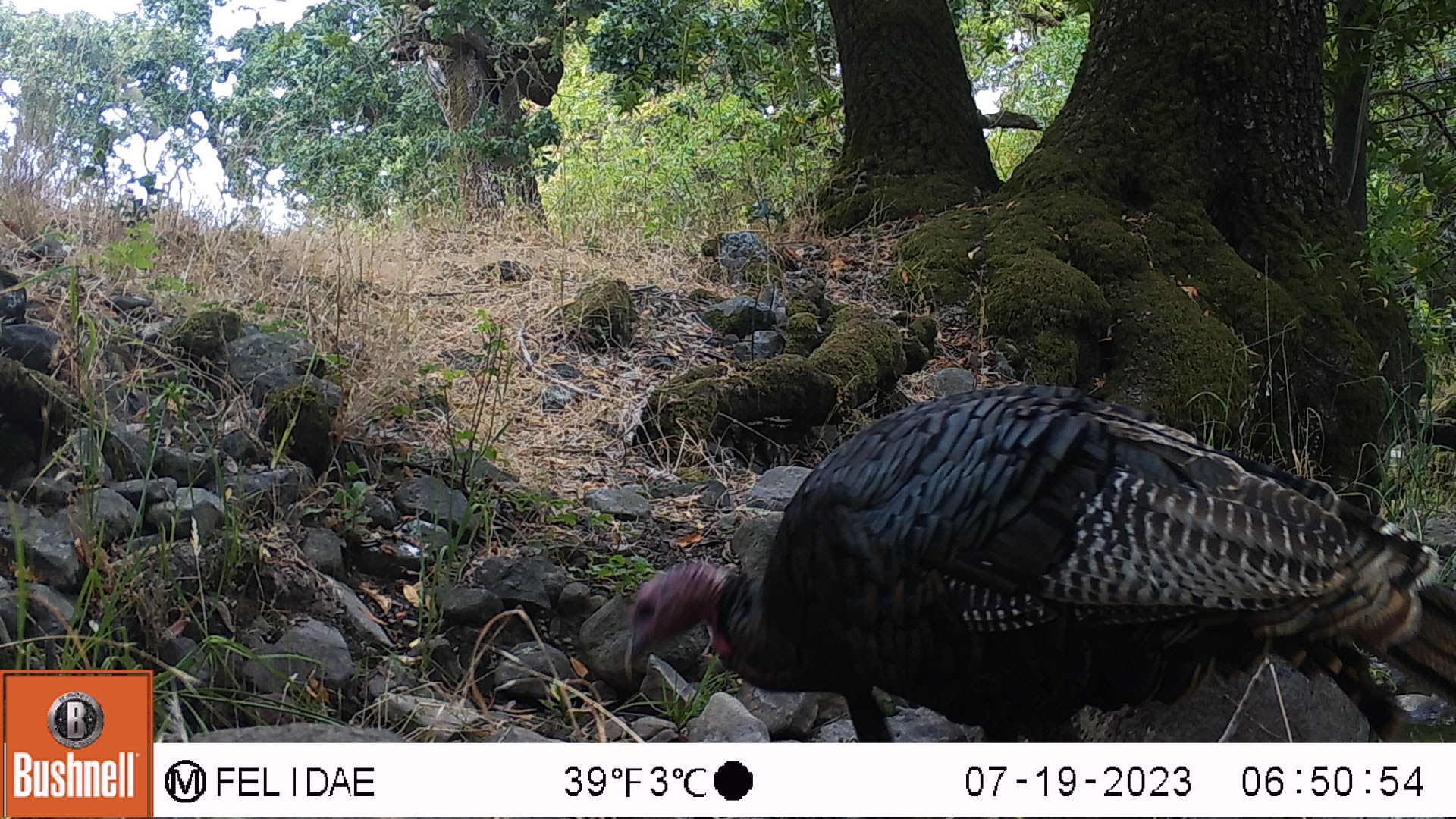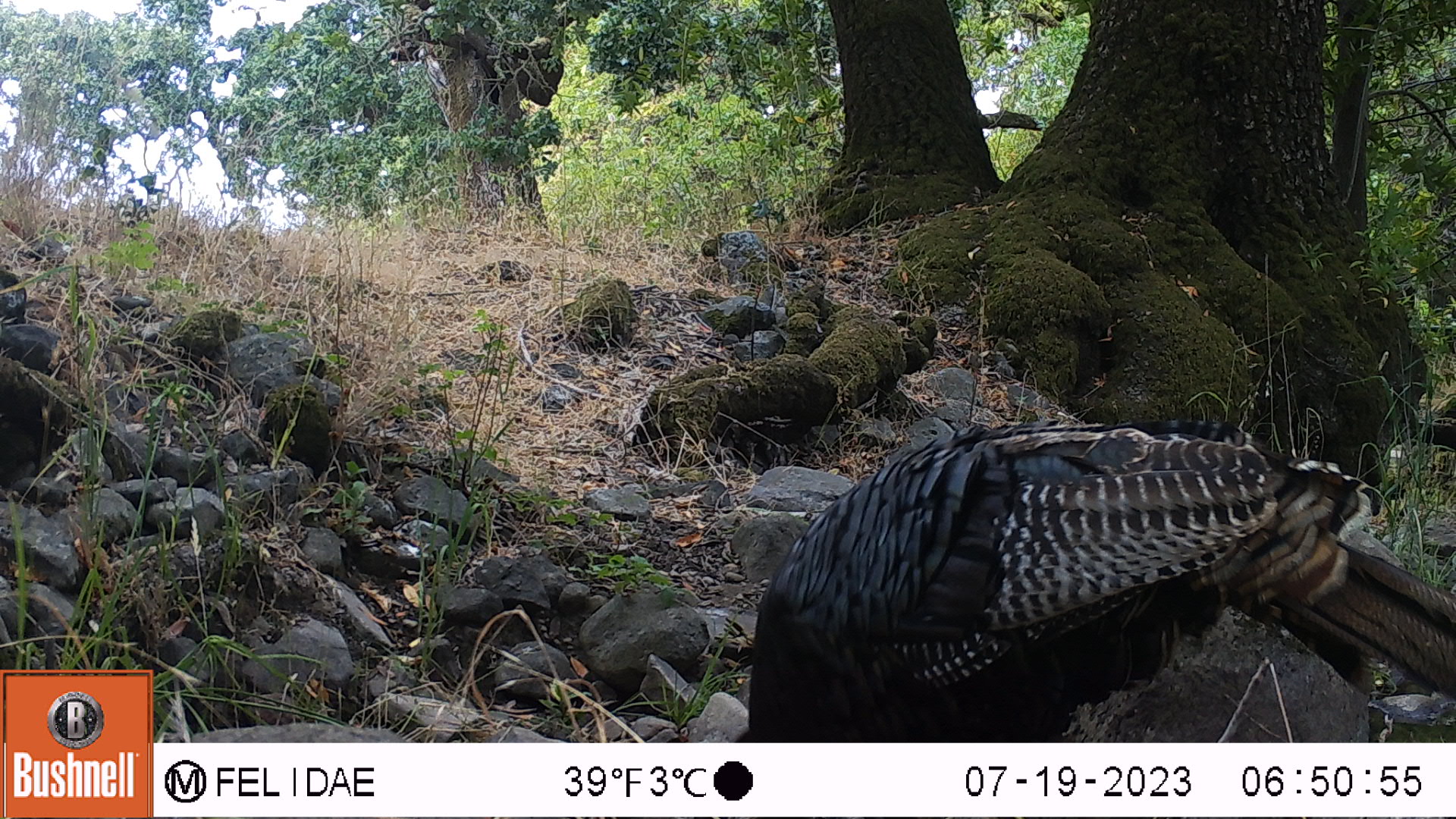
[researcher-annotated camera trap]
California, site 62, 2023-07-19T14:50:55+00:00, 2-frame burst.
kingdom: Animalia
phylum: Chordata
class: Aves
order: Galliformes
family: Phasianidae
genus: Meleagris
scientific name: Meleagris gallopavo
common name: turkey